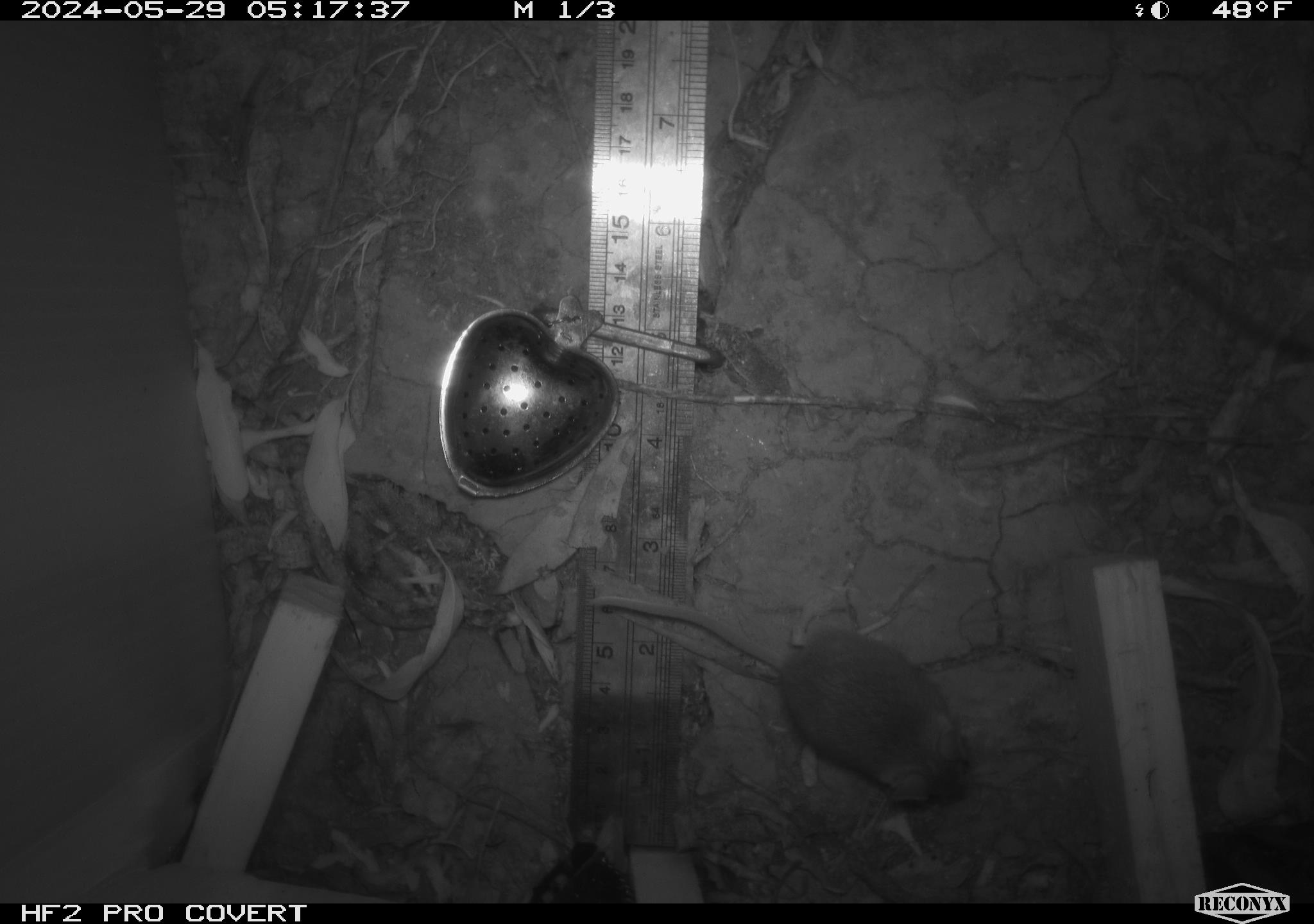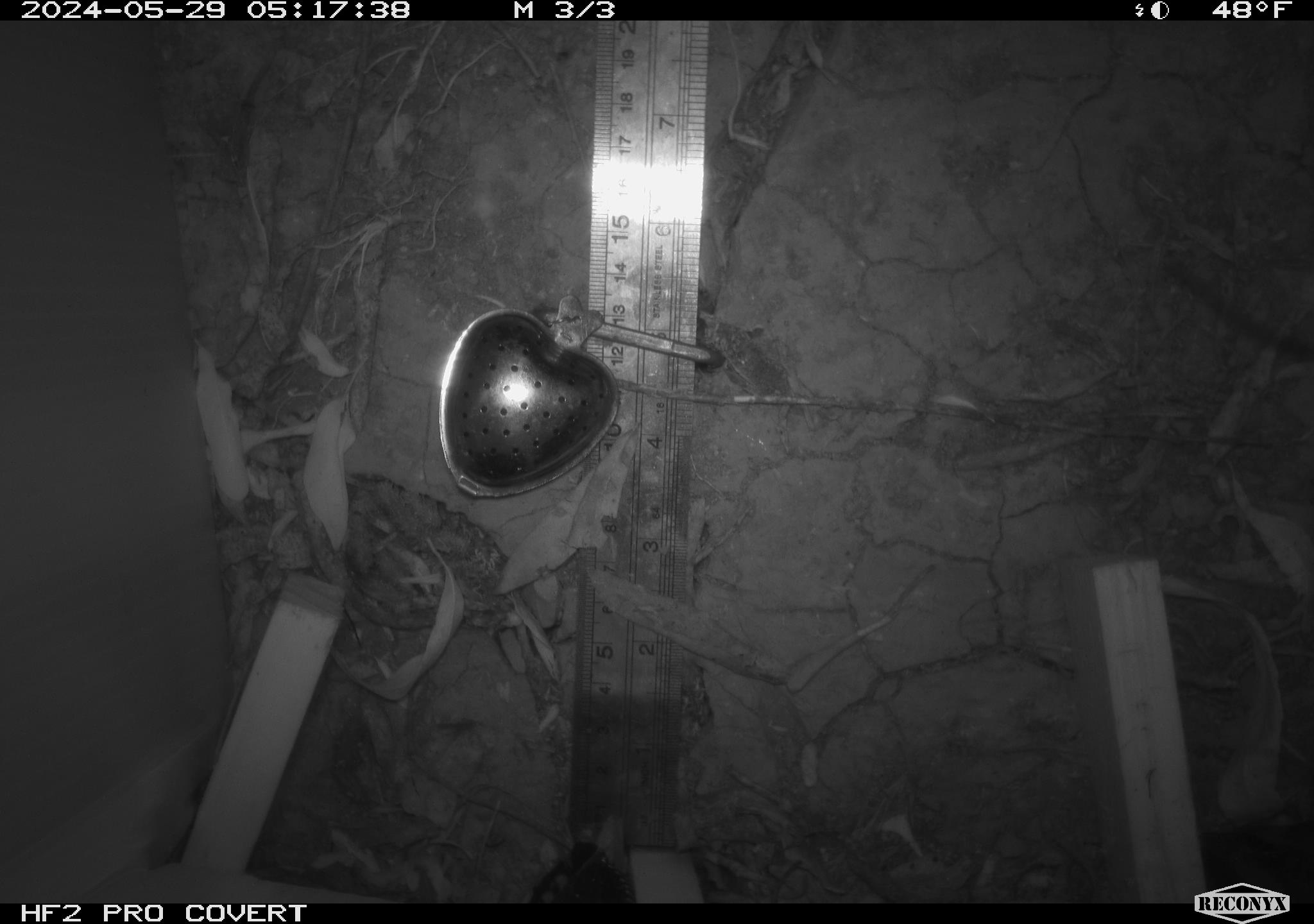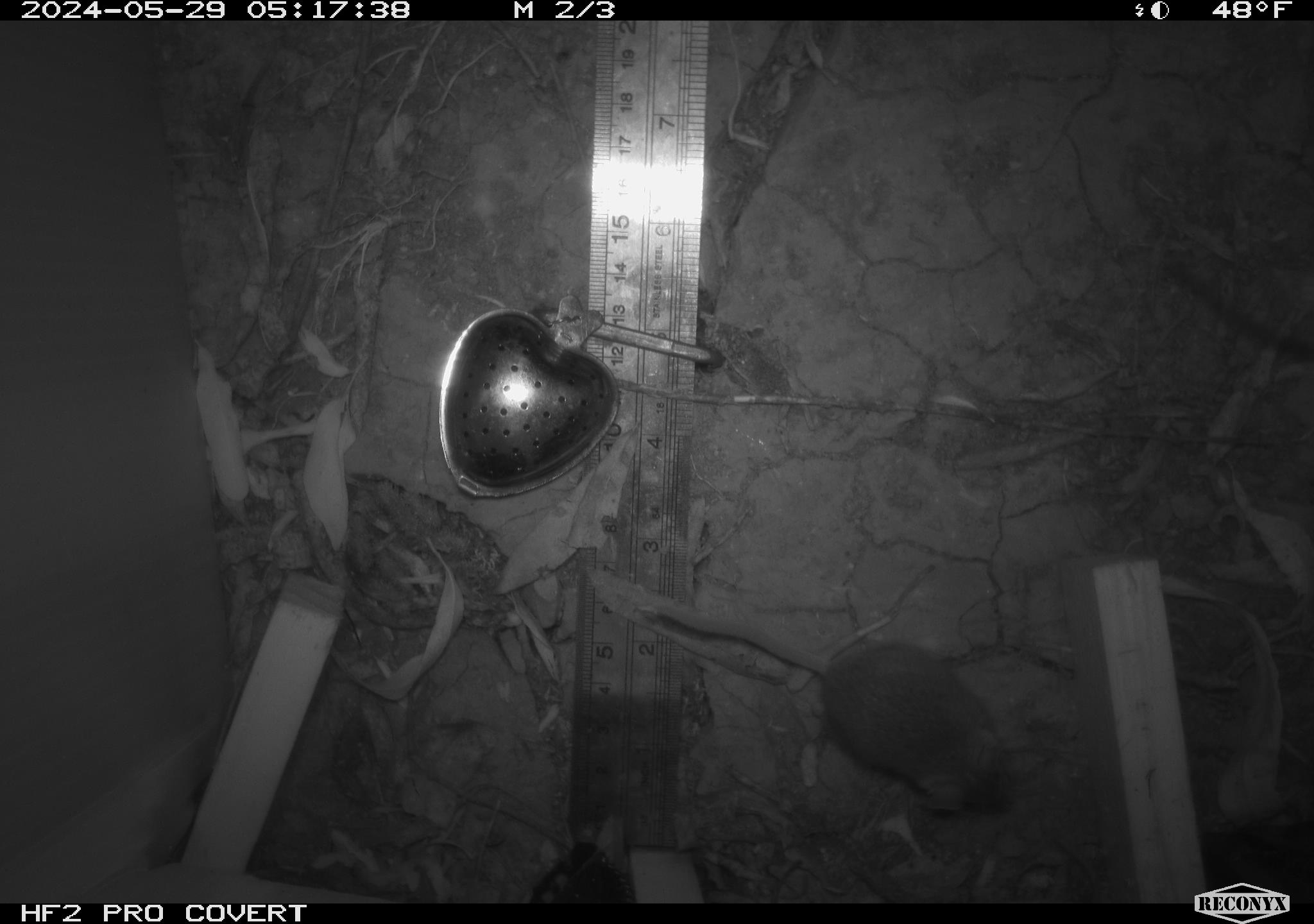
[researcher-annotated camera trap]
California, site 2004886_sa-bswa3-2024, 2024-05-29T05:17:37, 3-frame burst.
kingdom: Animalia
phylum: Chordata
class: Mammalia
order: Rodentia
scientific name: Rodentia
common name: mouse species